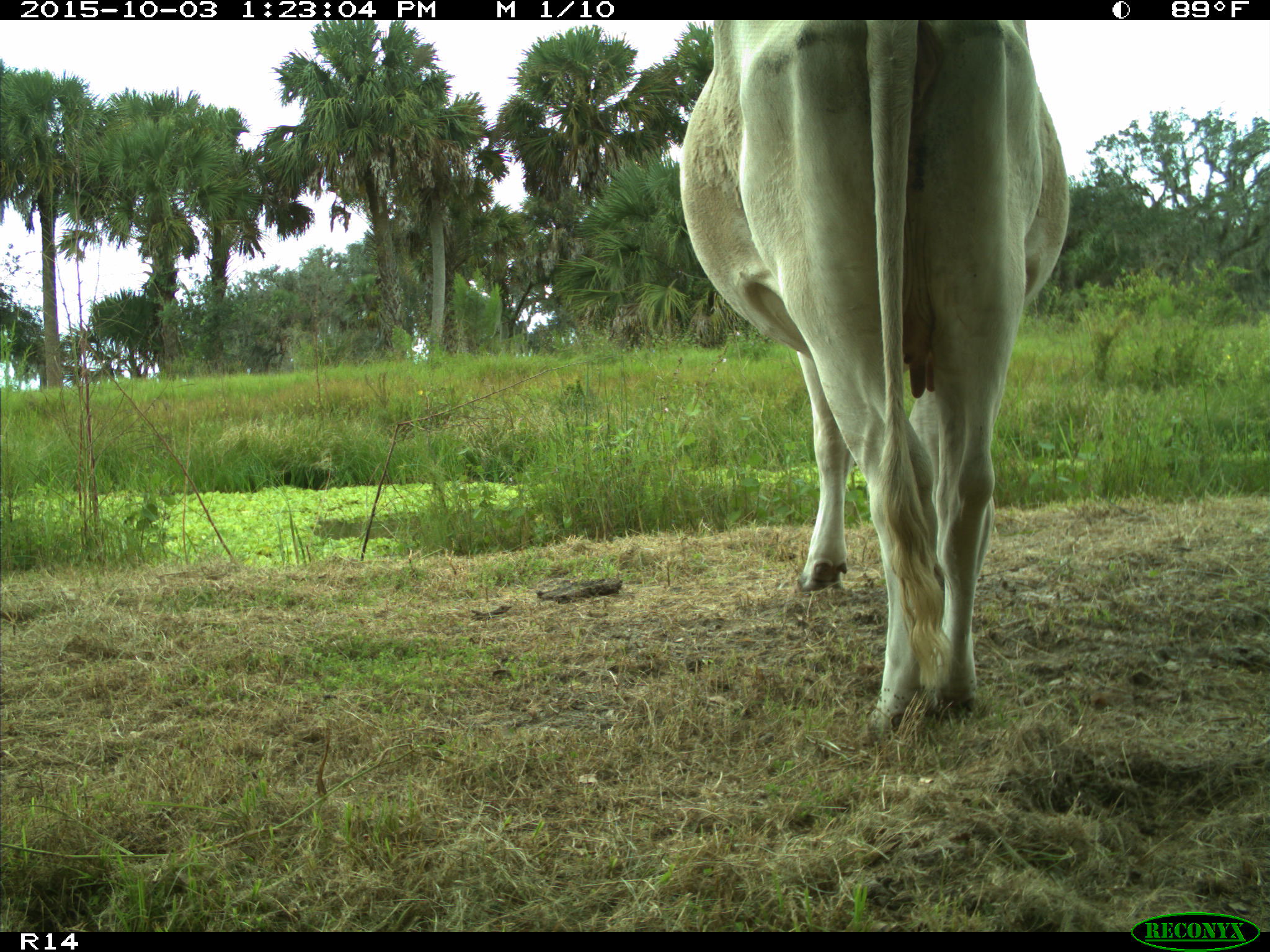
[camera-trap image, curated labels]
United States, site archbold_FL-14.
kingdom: Animalia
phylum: Chordata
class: Mammalia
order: Artiodactyla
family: Bovidae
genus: Bos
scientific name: Bos taurus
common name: domestic cow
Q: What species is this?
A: Bos taurus (domestic cow).